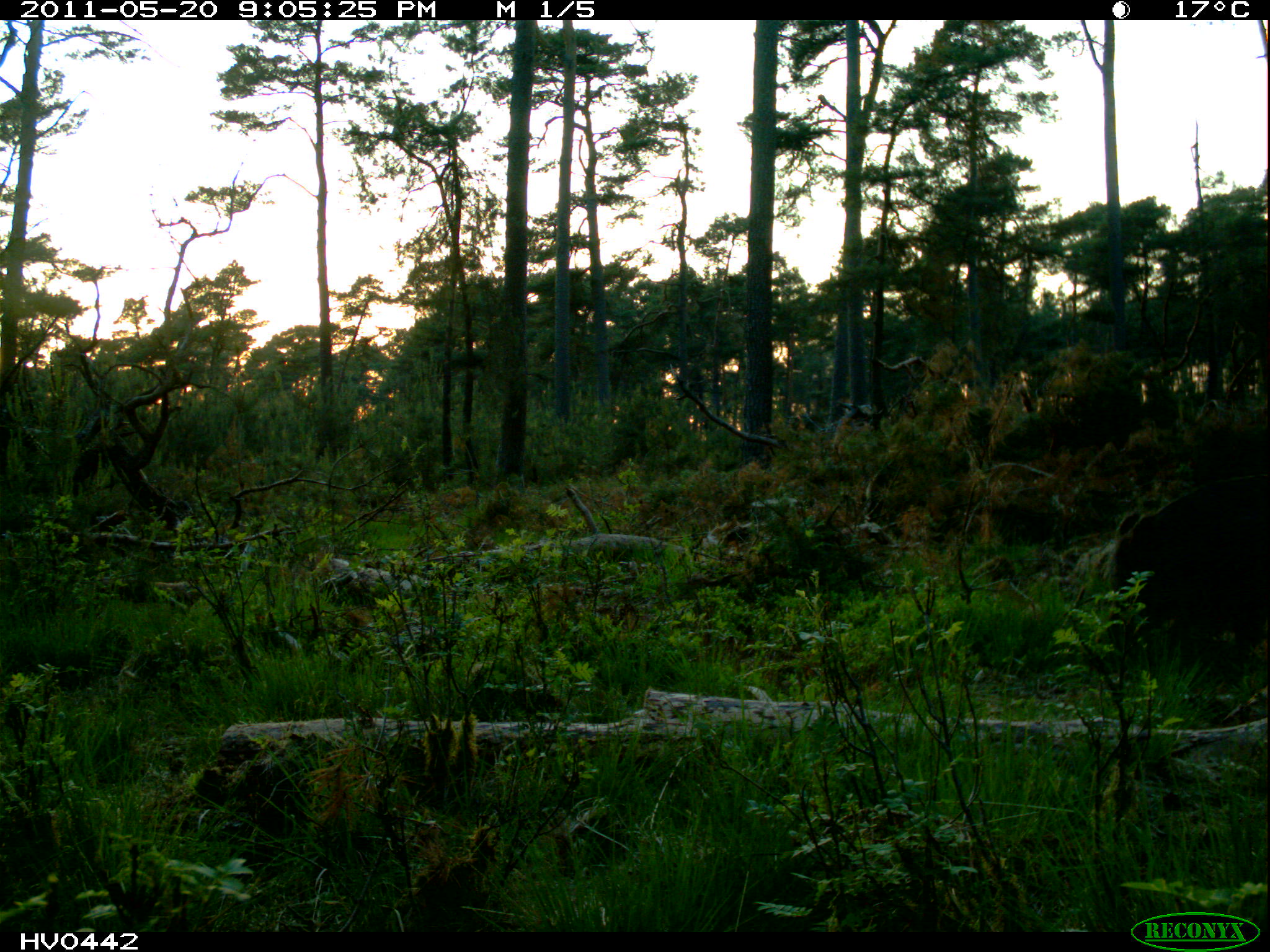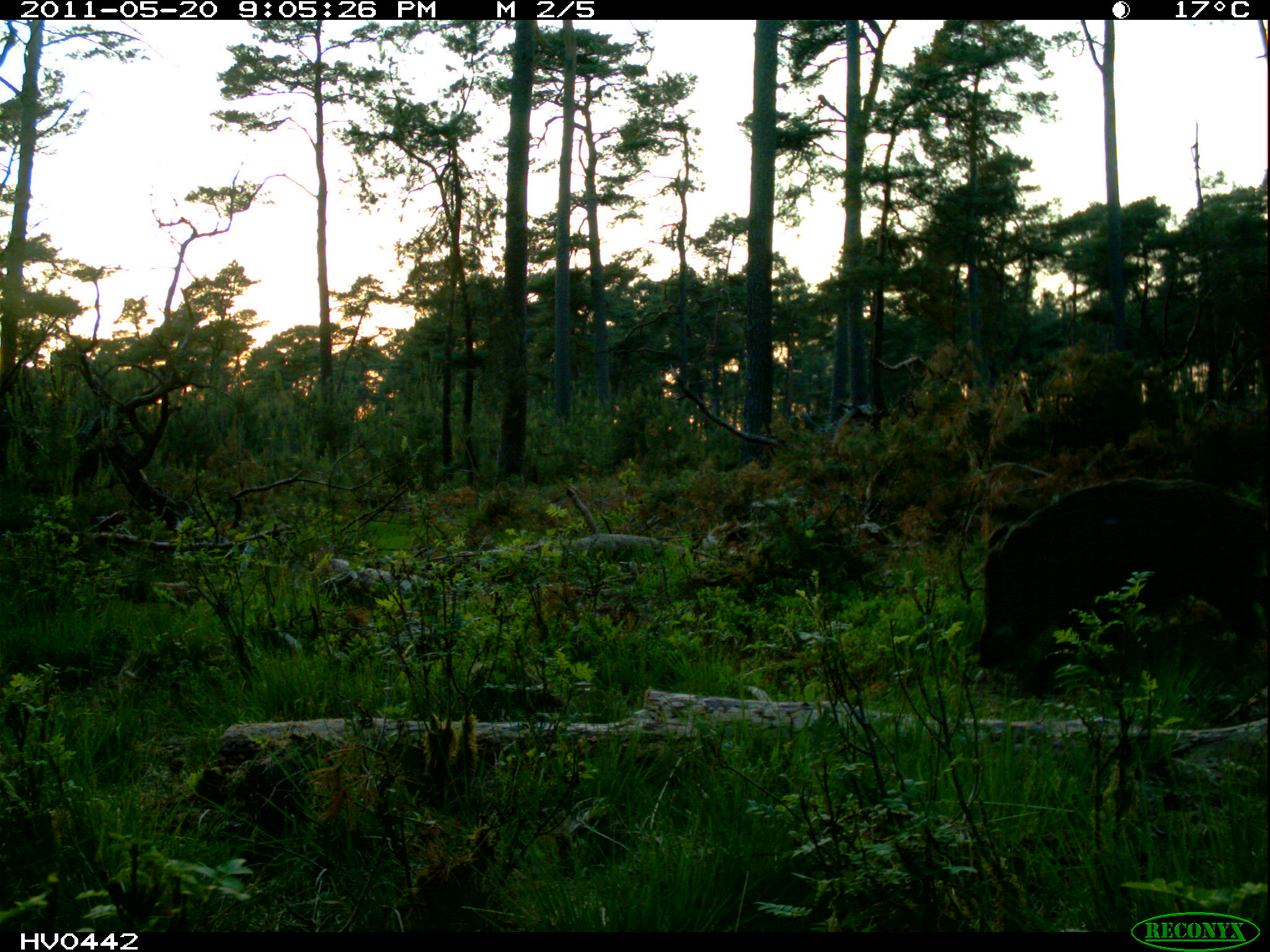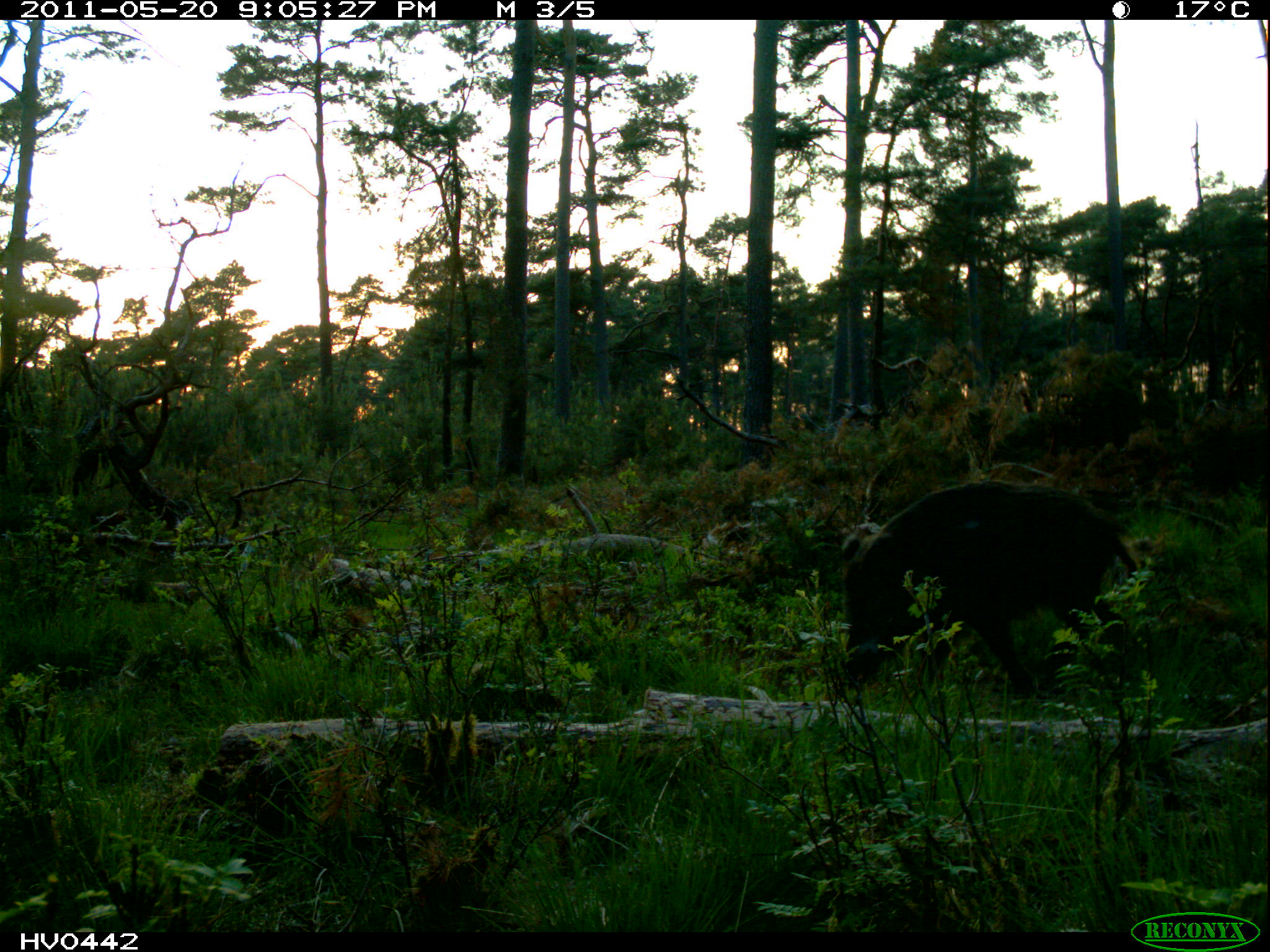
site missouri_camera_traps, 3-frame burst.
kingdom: Animalia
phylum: Chordata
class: Mammalia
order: Artiodactyla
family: Suidae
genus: Sus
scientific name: Sus scrofa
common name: wild boar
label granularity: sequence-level